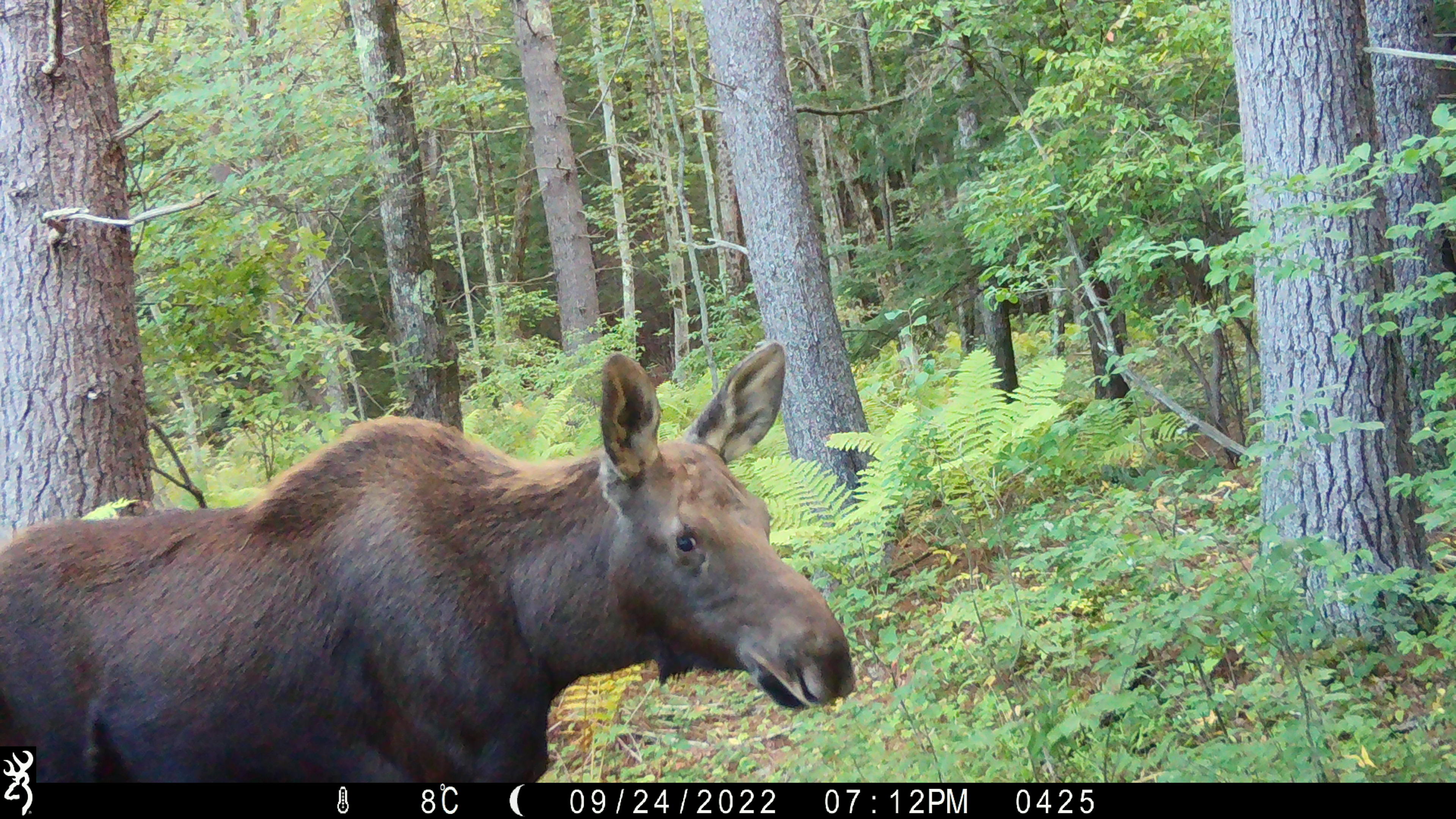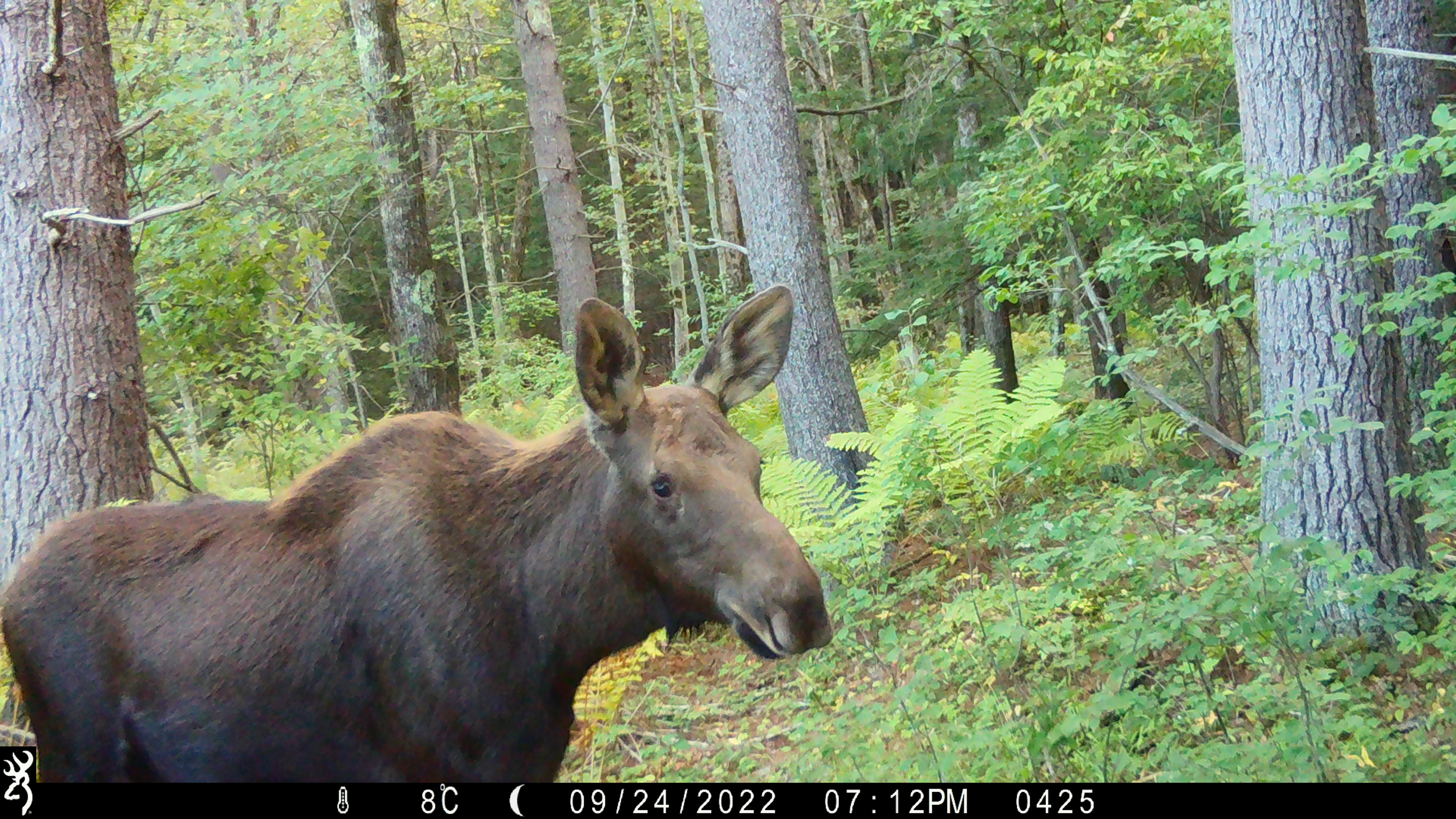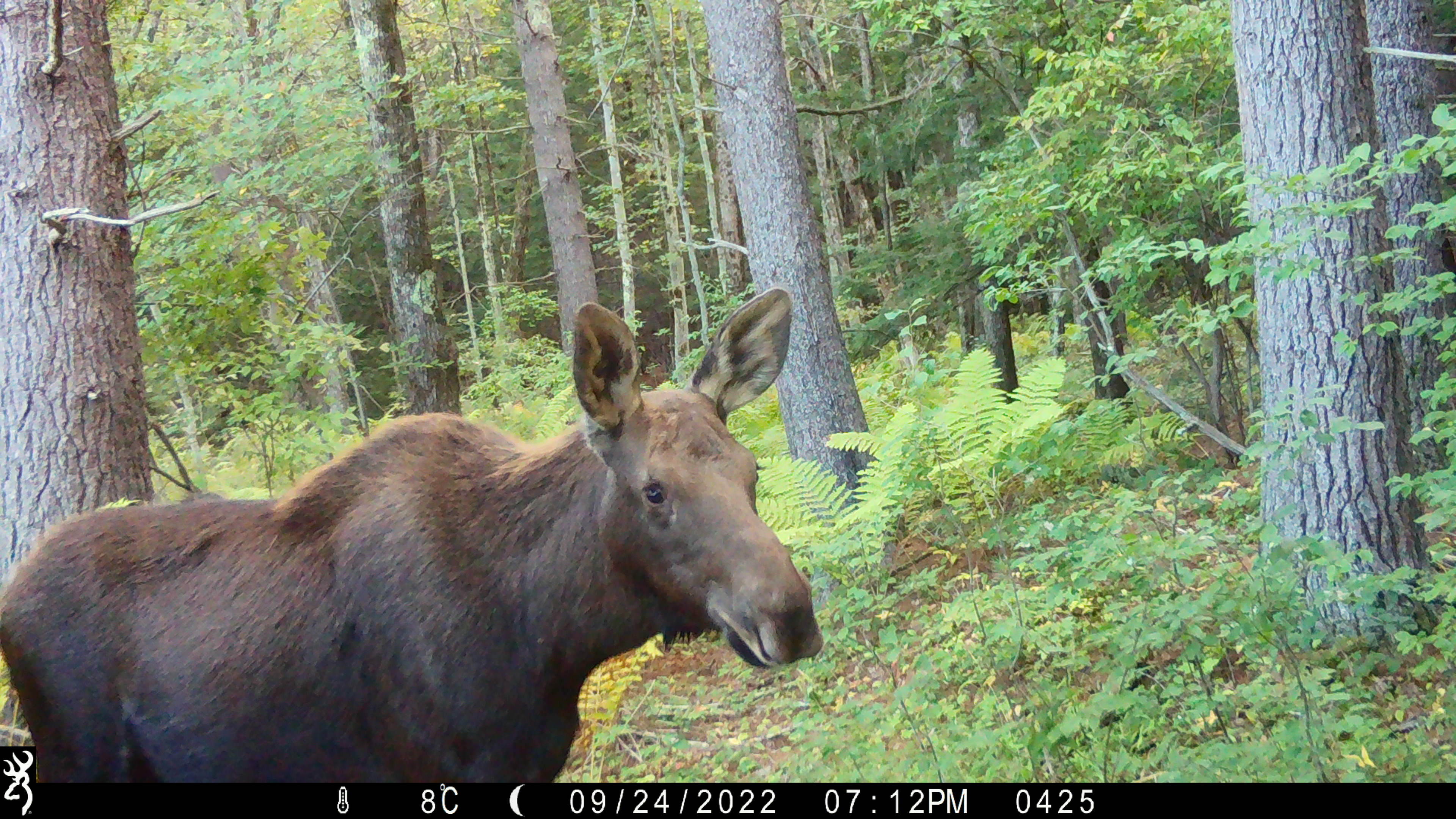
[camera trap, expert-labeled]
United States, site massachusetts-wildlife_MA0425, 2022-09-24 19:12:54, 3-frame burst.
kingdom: Animalia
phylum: Chordata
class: Mammalia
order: Artiodactyla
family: Cervidae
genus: Alces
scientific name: Alces alces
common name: moose